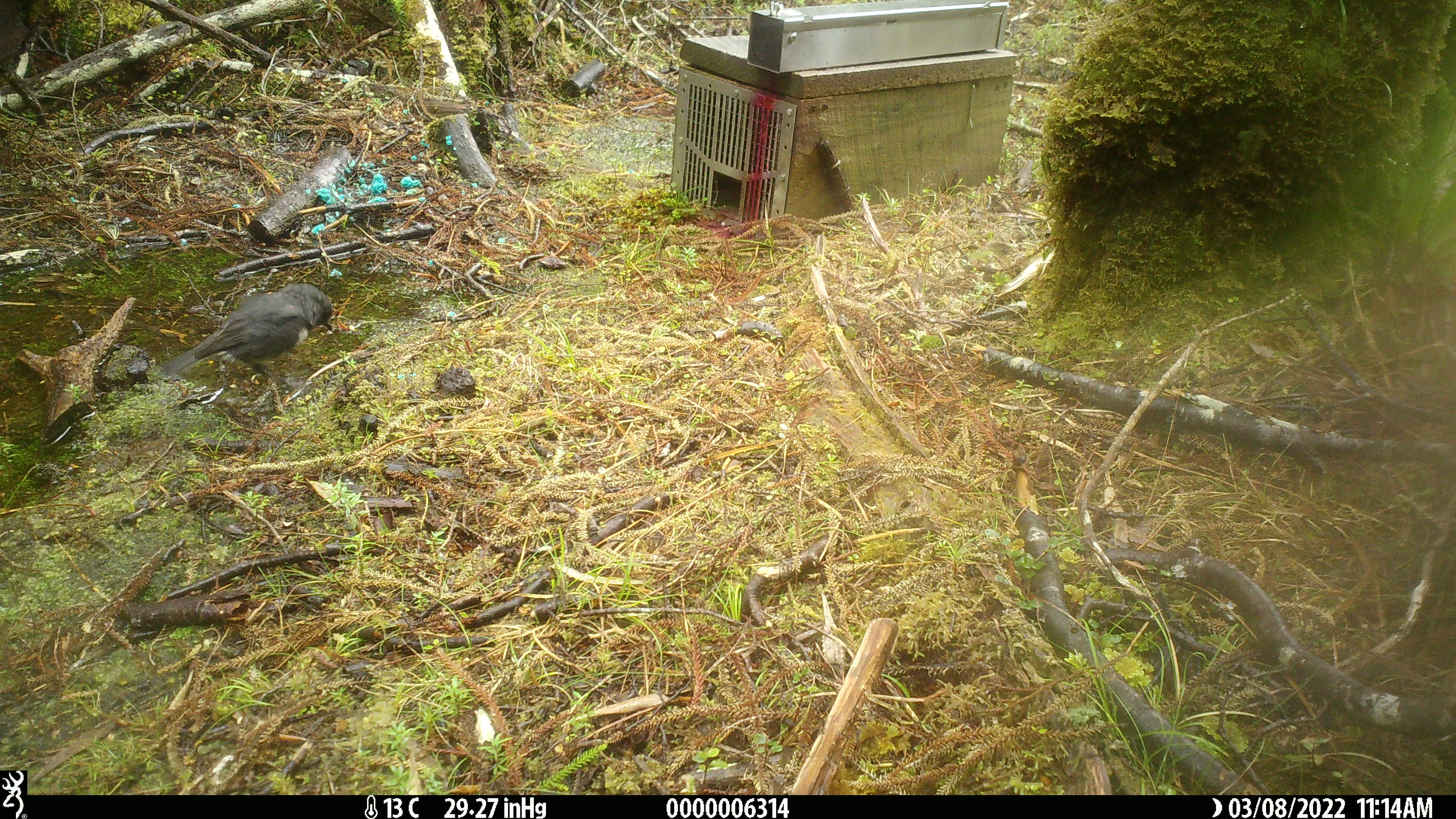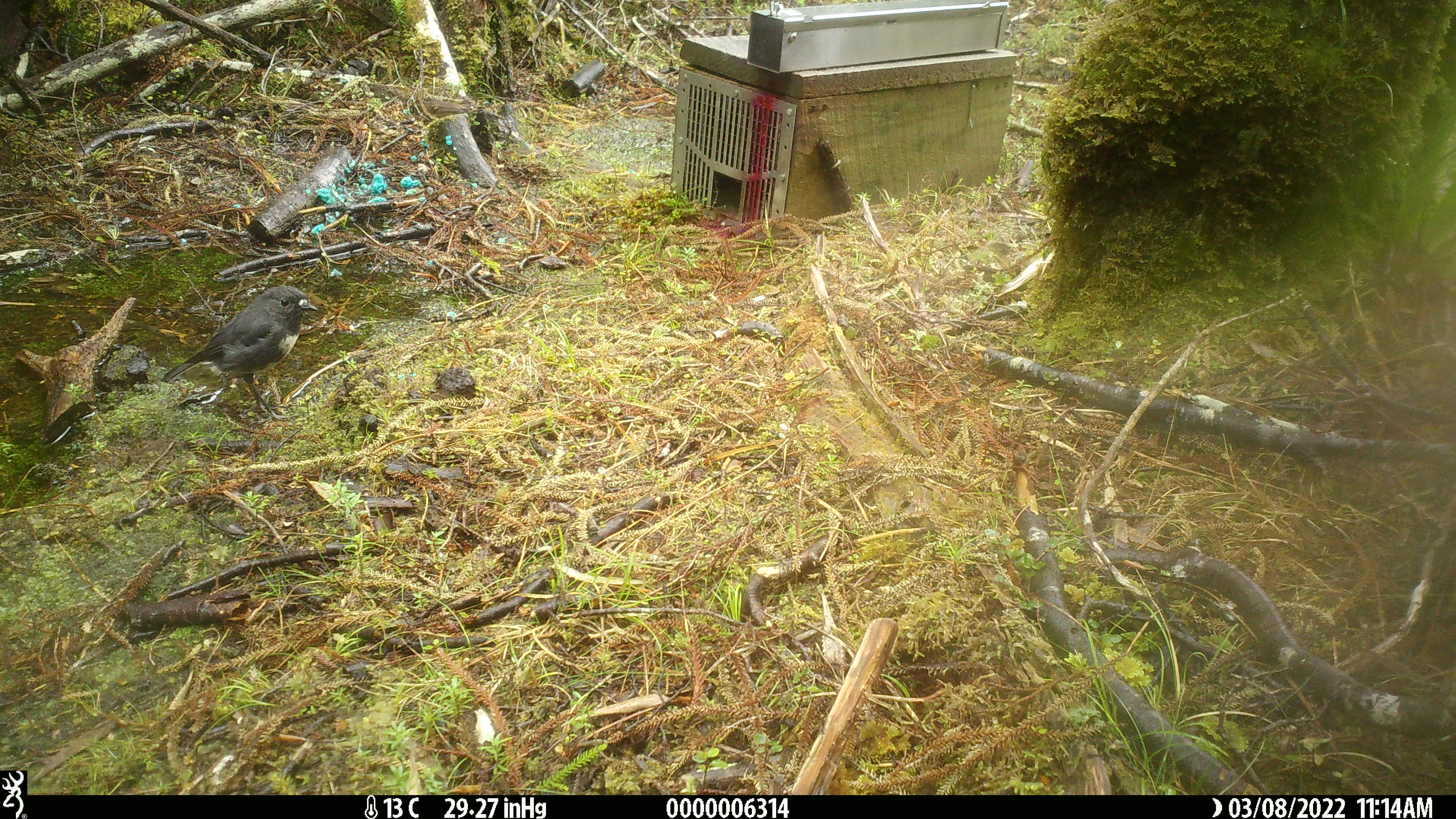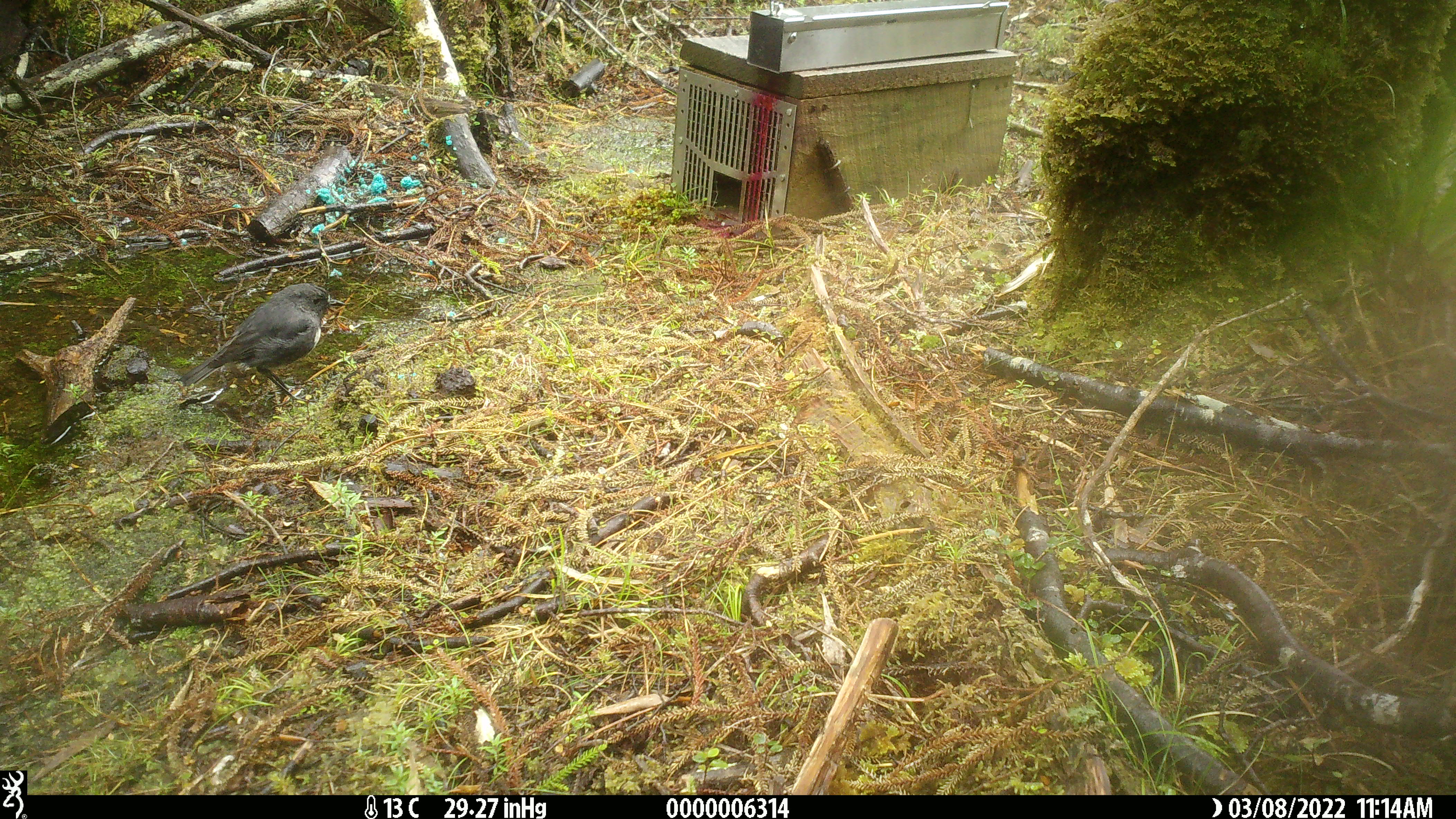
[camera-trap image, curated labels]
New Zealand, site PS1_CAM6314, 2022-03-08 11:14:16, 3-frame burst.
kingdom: Animalia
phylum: Chordata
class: Aves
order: Passeriformes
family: Petroicidae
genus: Petroica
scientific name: Petroica australis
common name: new zealand robin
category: robin